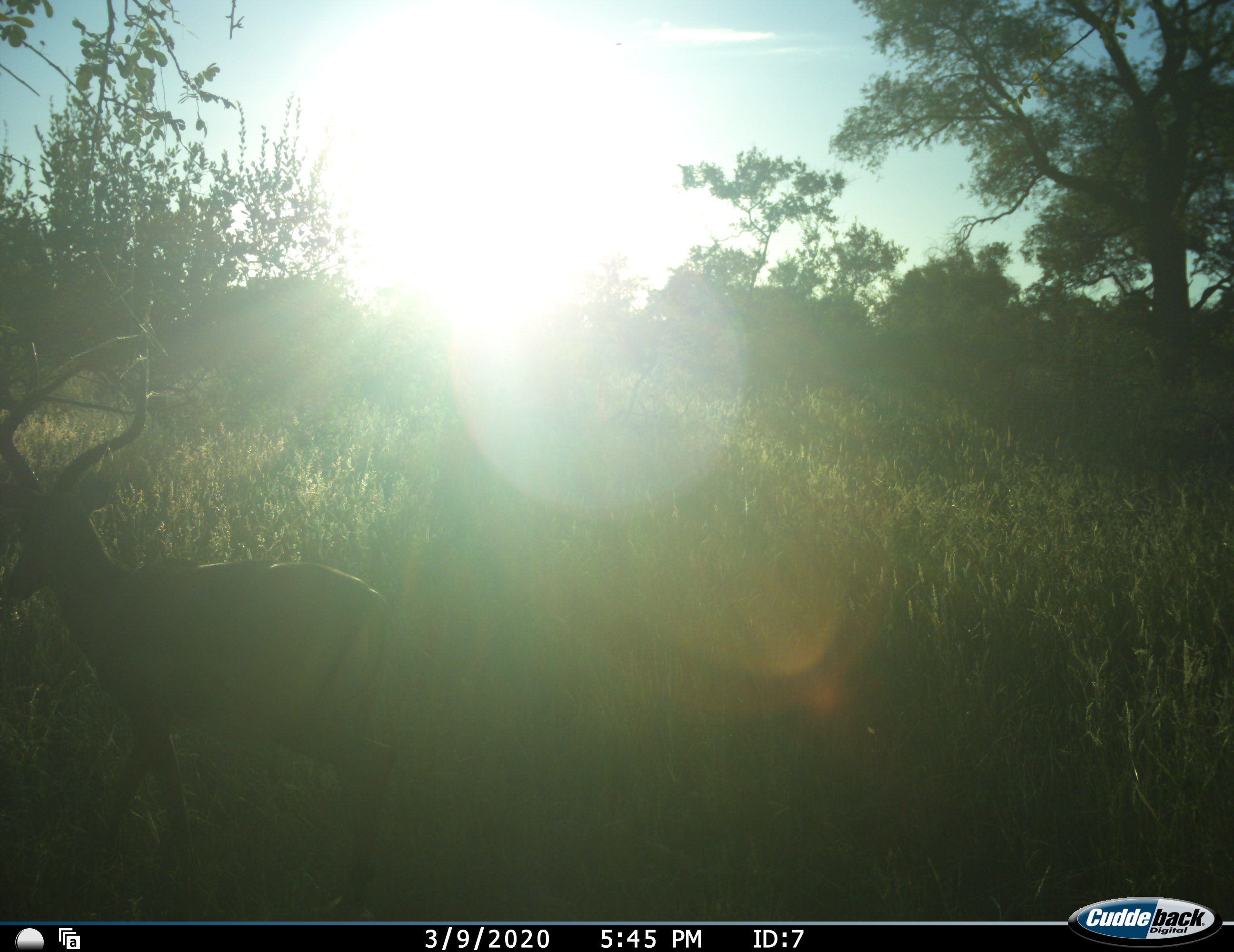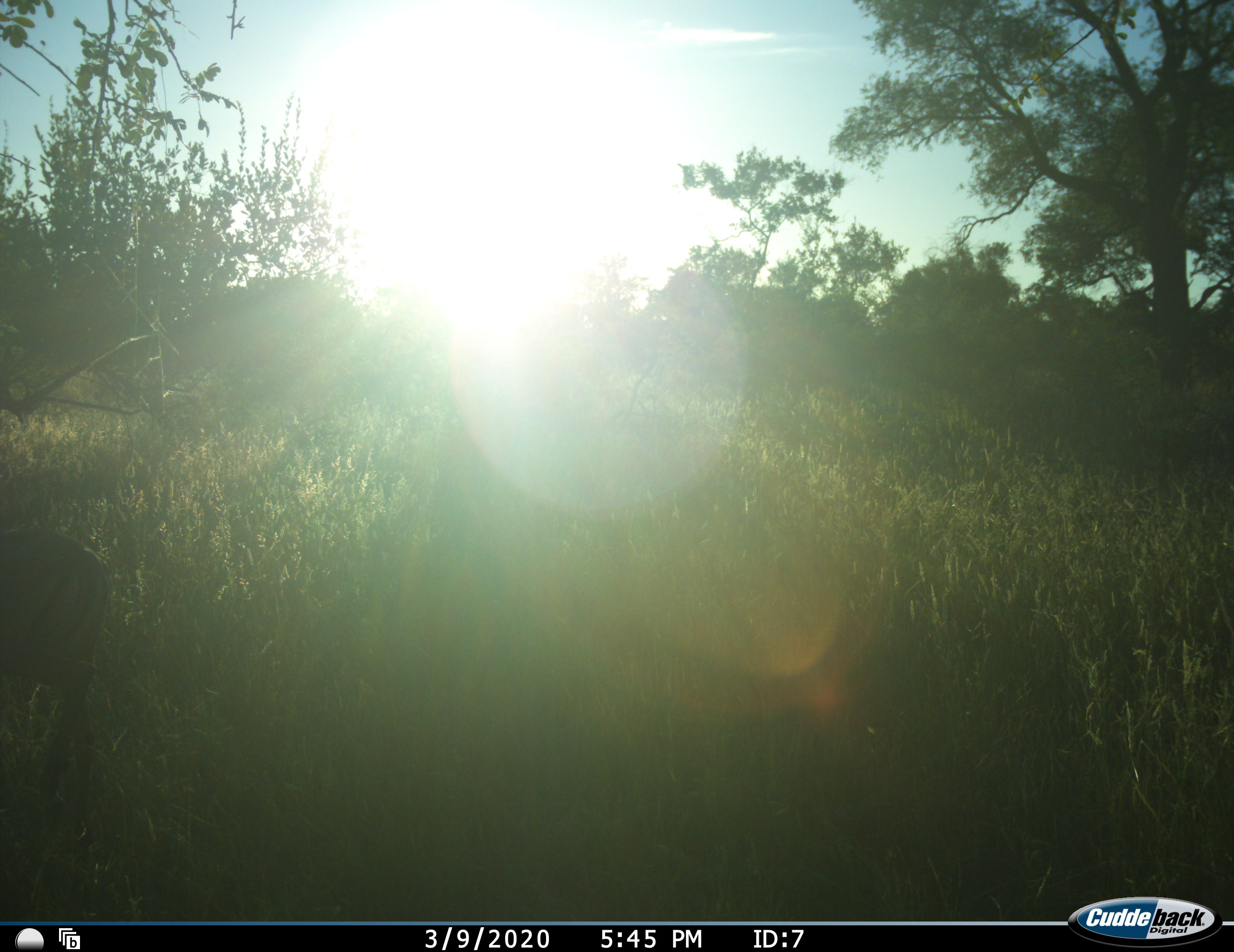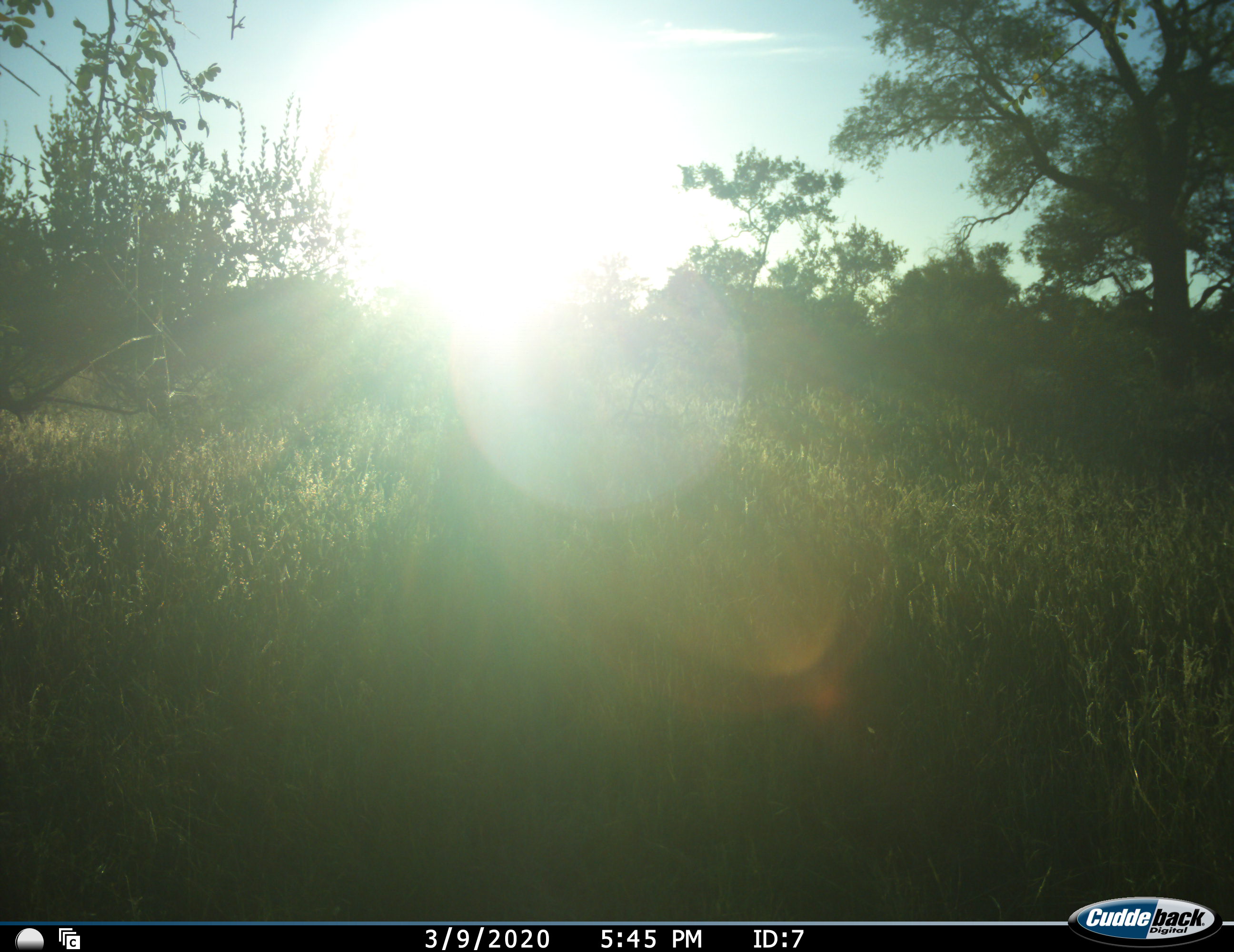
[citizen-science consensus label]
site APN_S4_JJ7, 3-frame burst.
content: unidentified animal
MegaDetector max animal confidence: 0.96